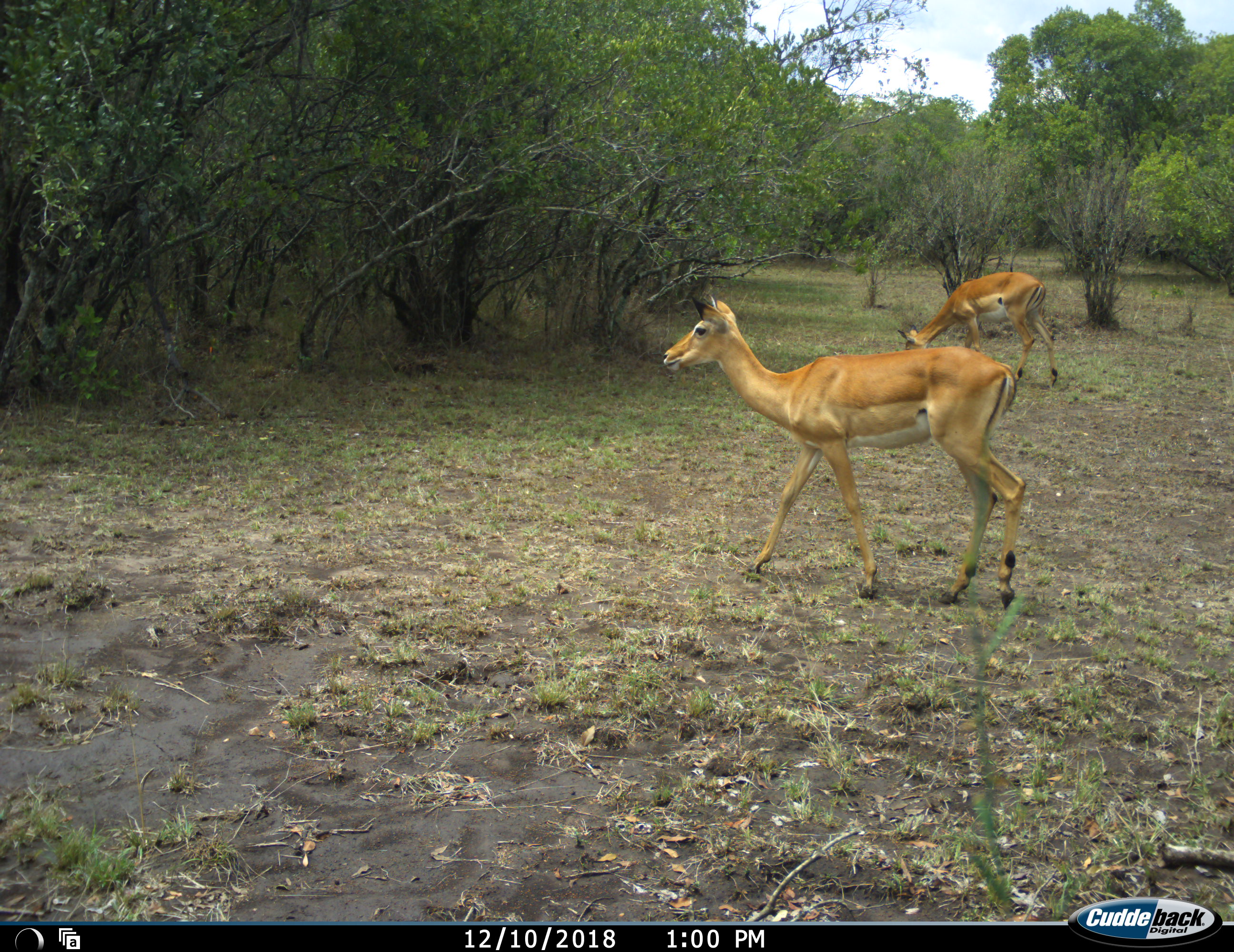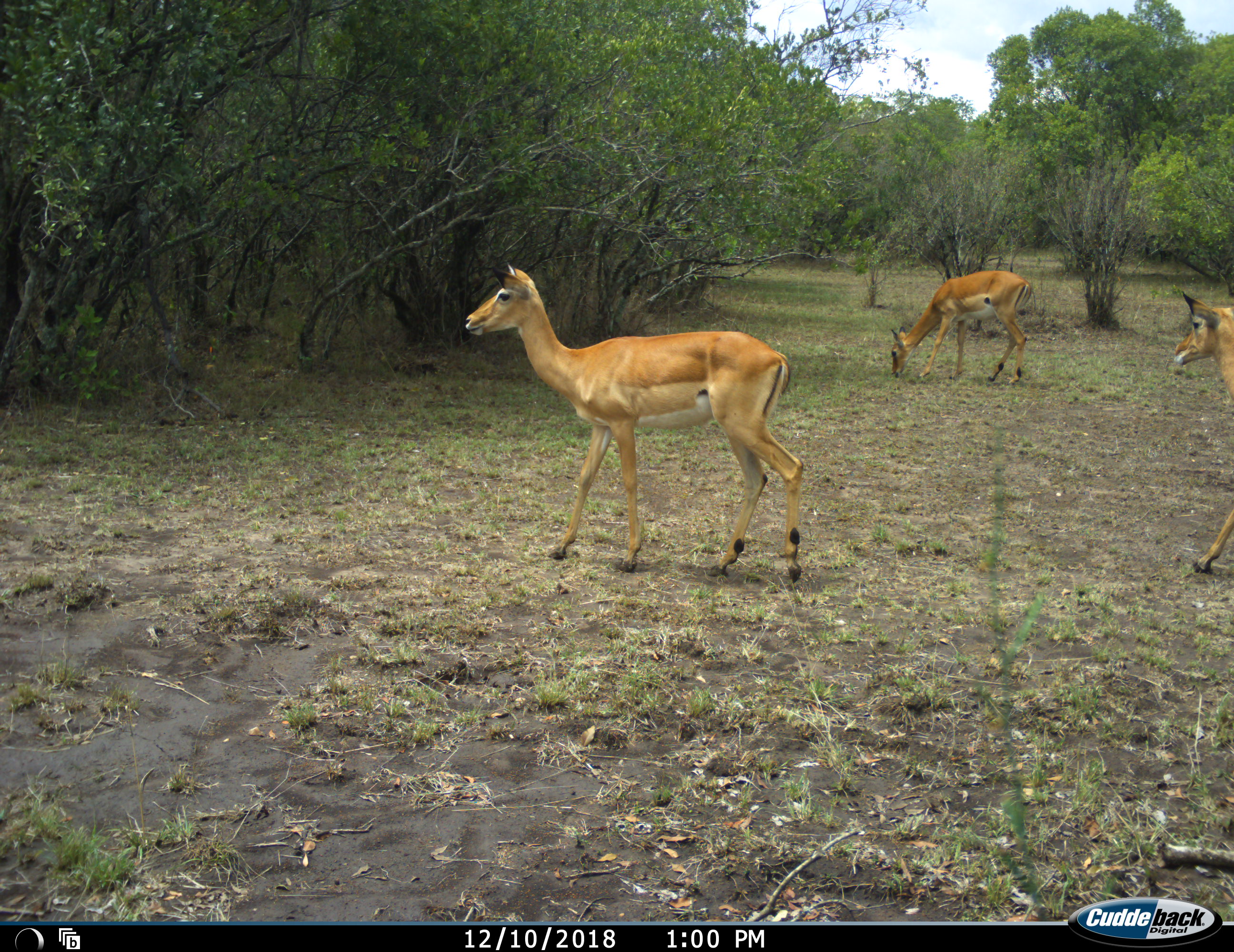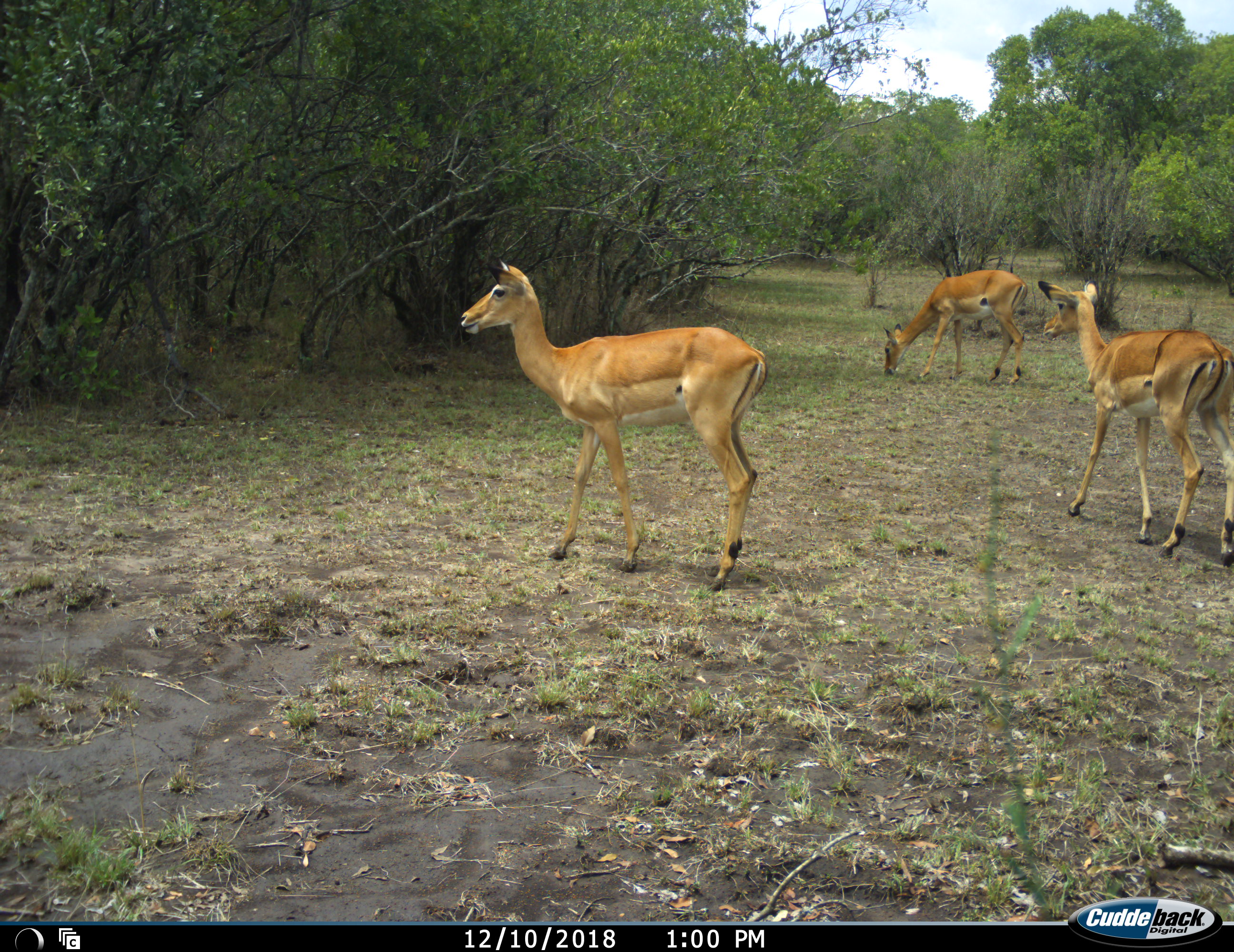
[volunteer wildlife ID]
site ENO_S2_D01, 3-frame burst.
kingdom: Animalia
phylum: Chordata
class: Mammalia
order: Artiodactyla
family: Bovidae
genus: Aepyceros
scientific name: Aepyceros melampus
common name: impala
Impala (Aepyceros melampus), count 3. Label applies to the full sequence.